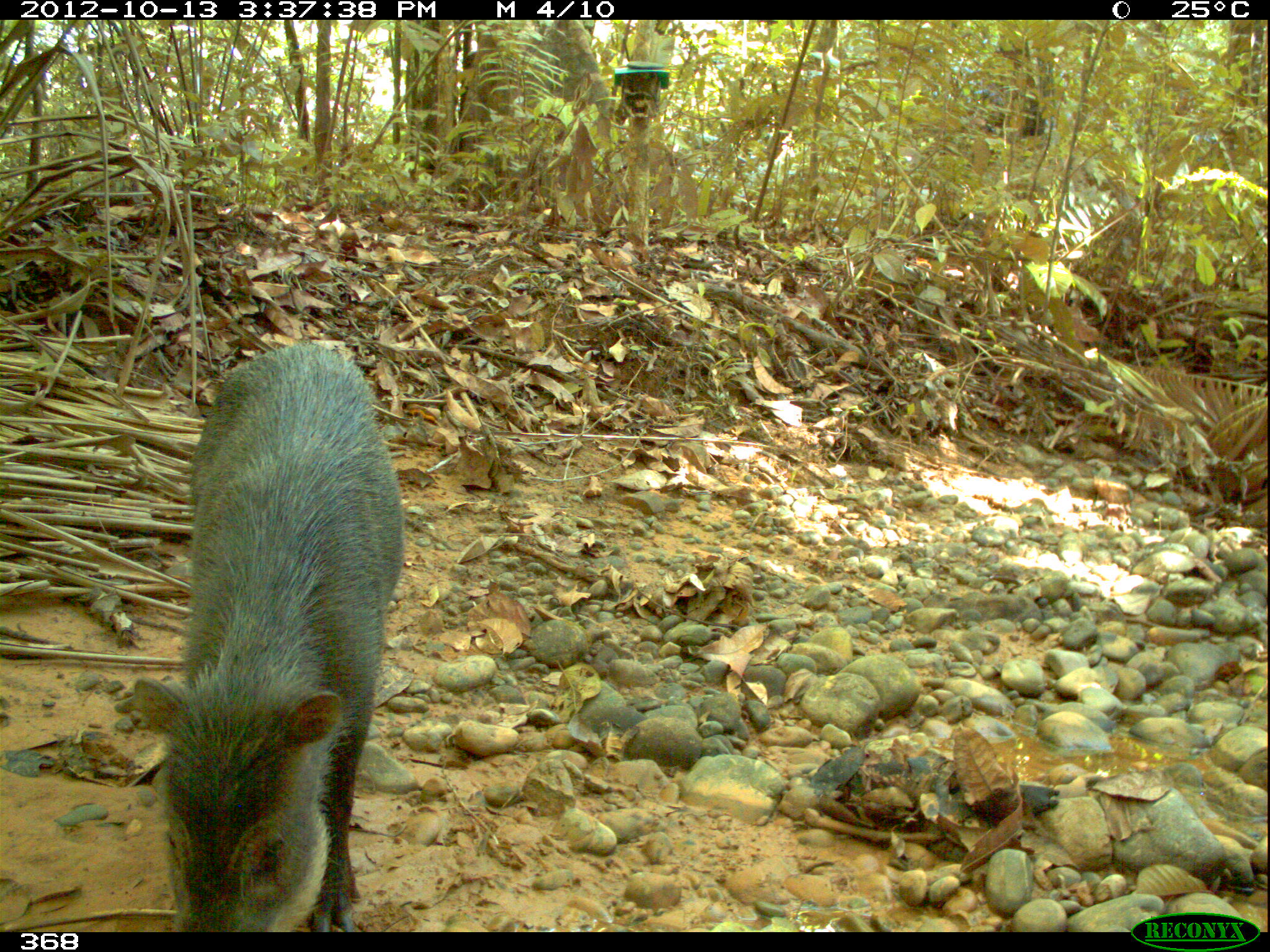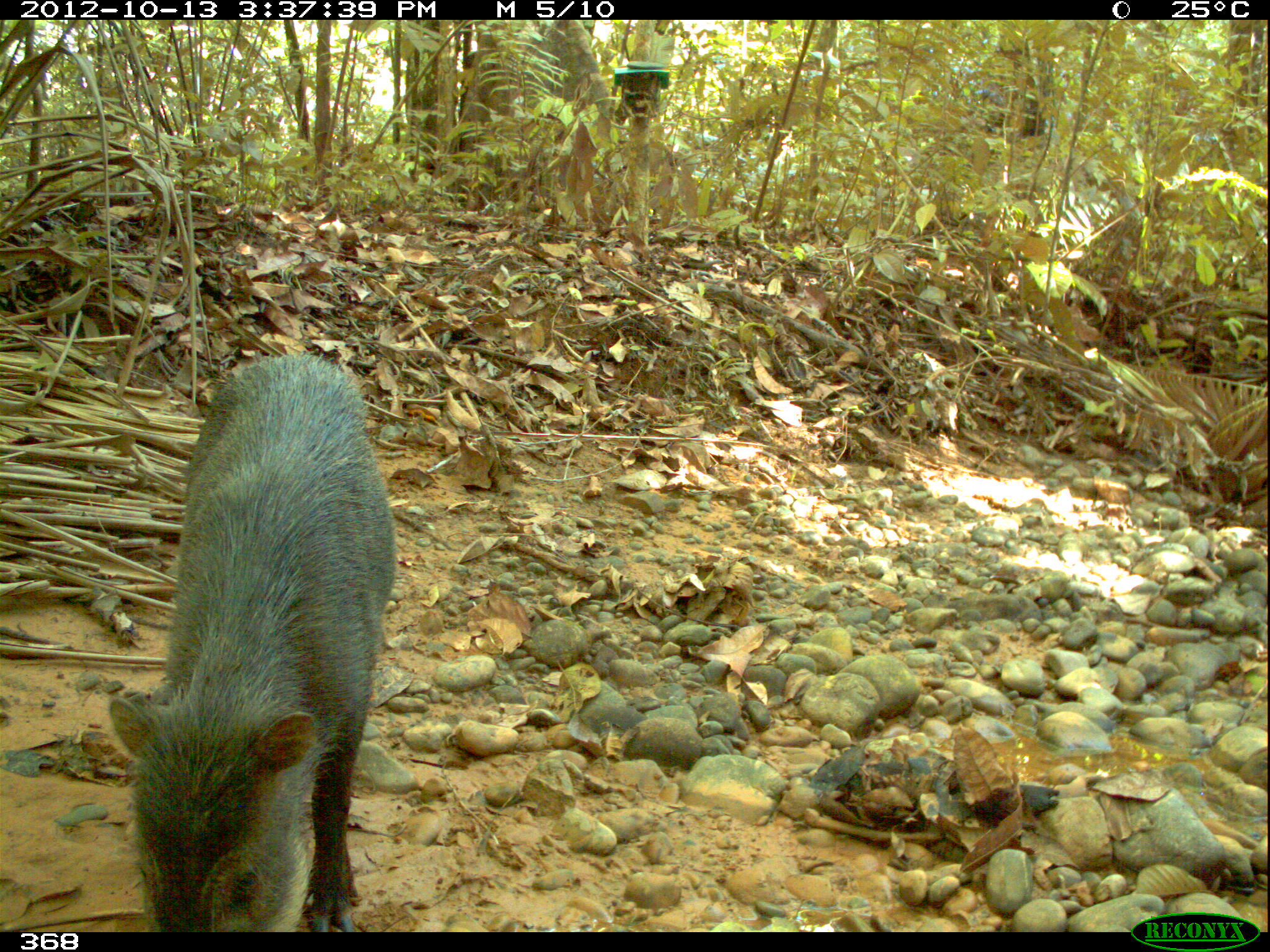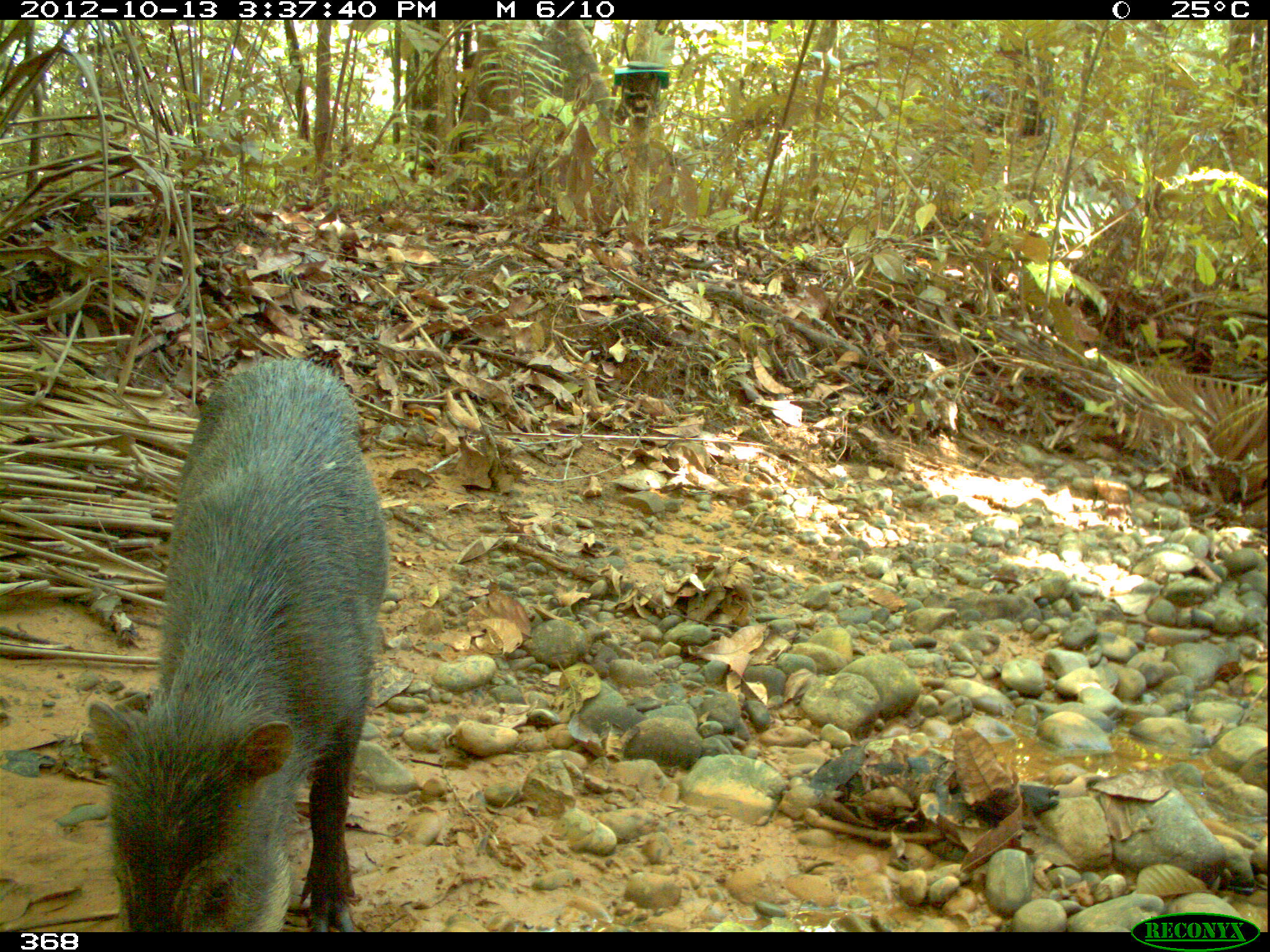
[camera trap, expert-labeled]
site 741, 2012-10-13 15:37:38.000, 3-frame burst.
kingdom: Animalia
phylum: Chordata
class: Mammalia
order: Artiodactyla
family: Tayassuidae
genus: Tayassu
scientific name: Tayassu pecari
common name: white-lipped peccary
Tayassu pecari (white-lipped peccary).